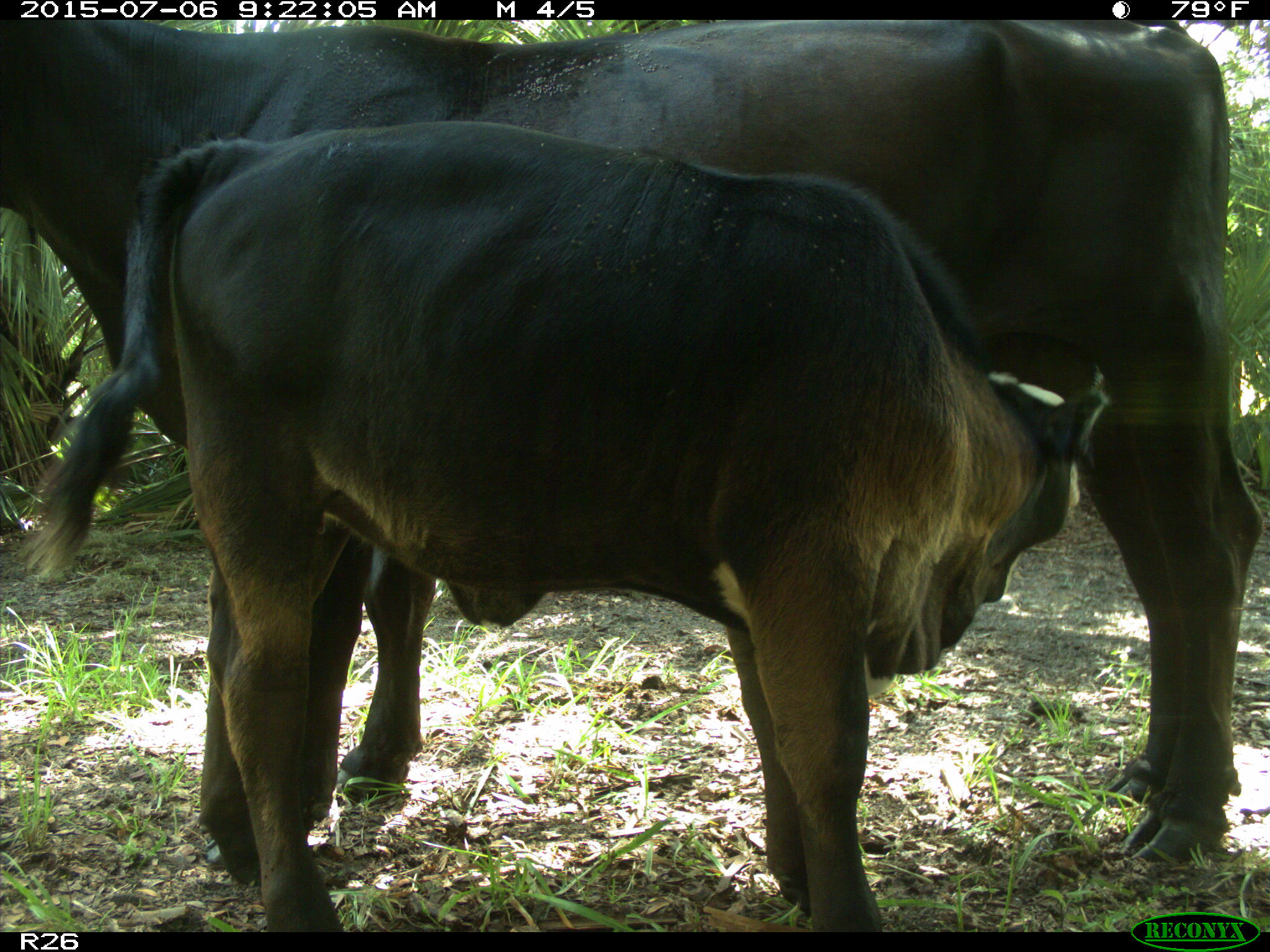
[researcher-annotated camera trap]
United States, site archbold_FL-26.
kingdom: Animalia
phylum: Chordata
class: Mammalia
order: Artiodactyla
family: Bovidae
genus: Bos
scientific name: Bos taurus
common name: domestic cow